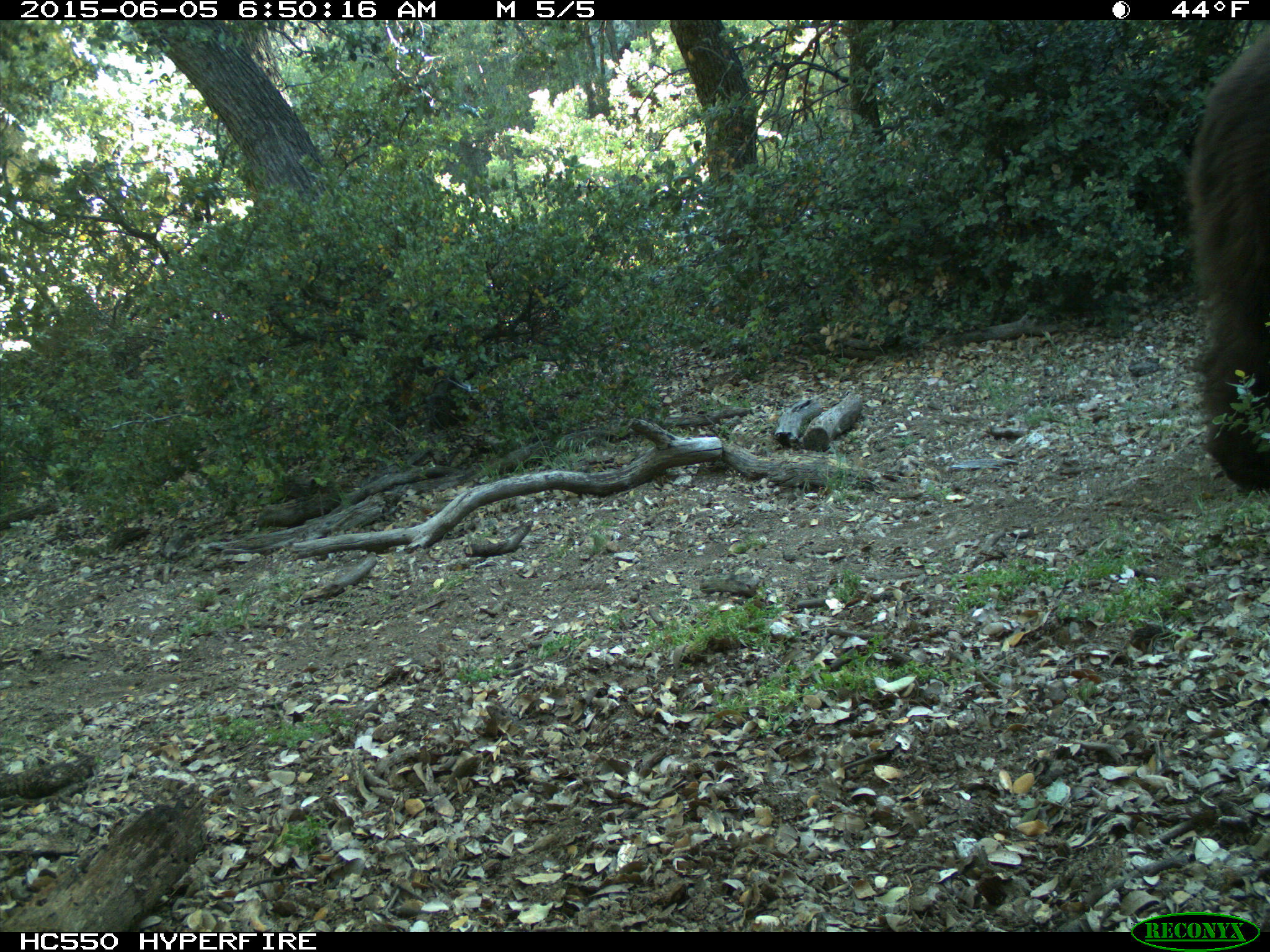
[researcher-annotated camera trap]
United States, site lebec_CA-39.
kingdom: Animalia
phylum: Chordata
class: Mammalia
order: Carnivora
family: Ursidae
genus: Ursus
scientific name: Ursus americanus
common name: american black bear